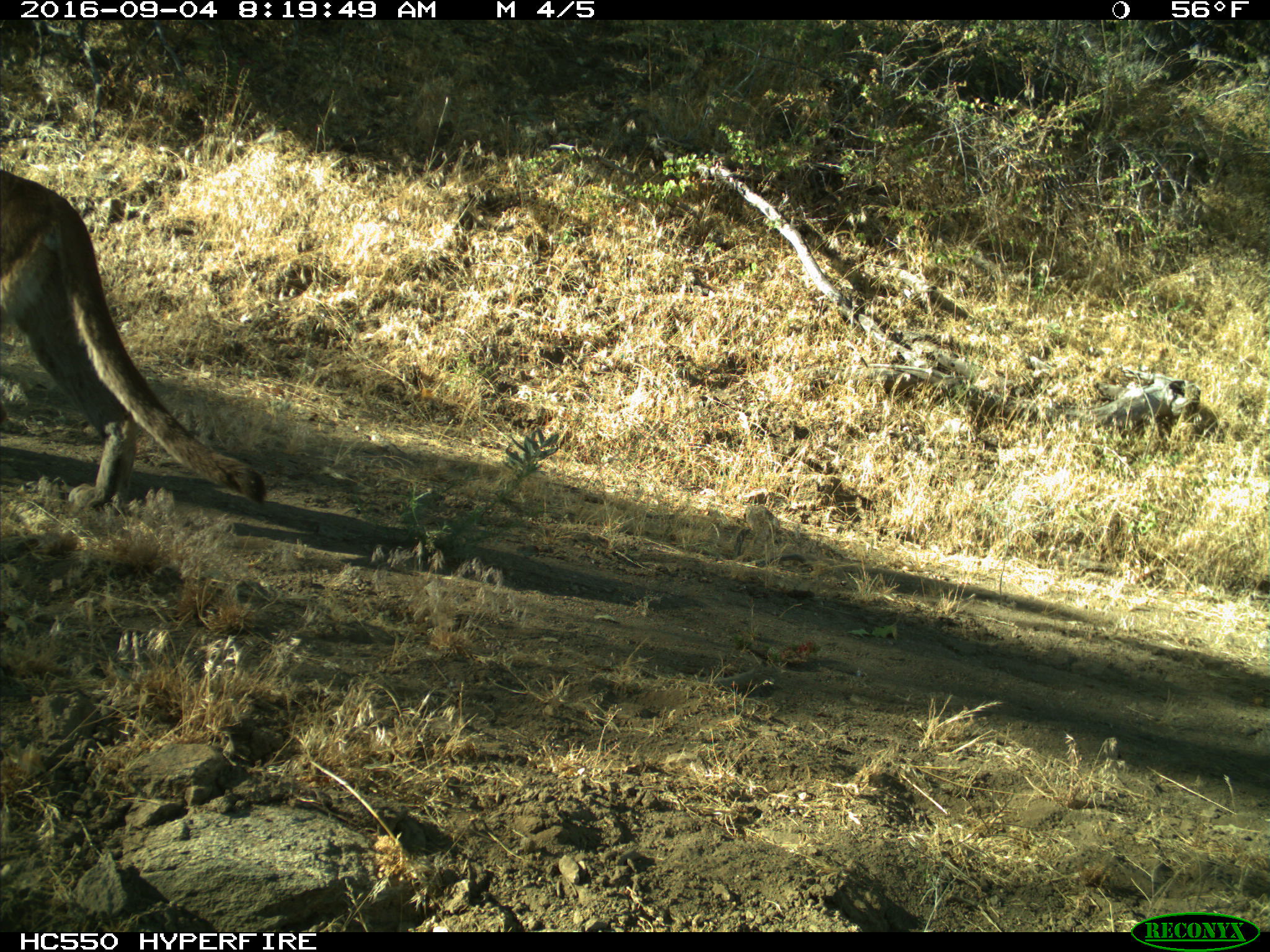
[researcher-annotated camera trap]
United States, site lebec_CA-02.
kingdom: Animalia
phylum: Chordata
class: Mammalia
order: Carnivora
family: Felidae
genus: Puma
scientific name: Puma concolor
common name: mountain lion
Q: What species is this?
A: Puma concolor (mountain lion).